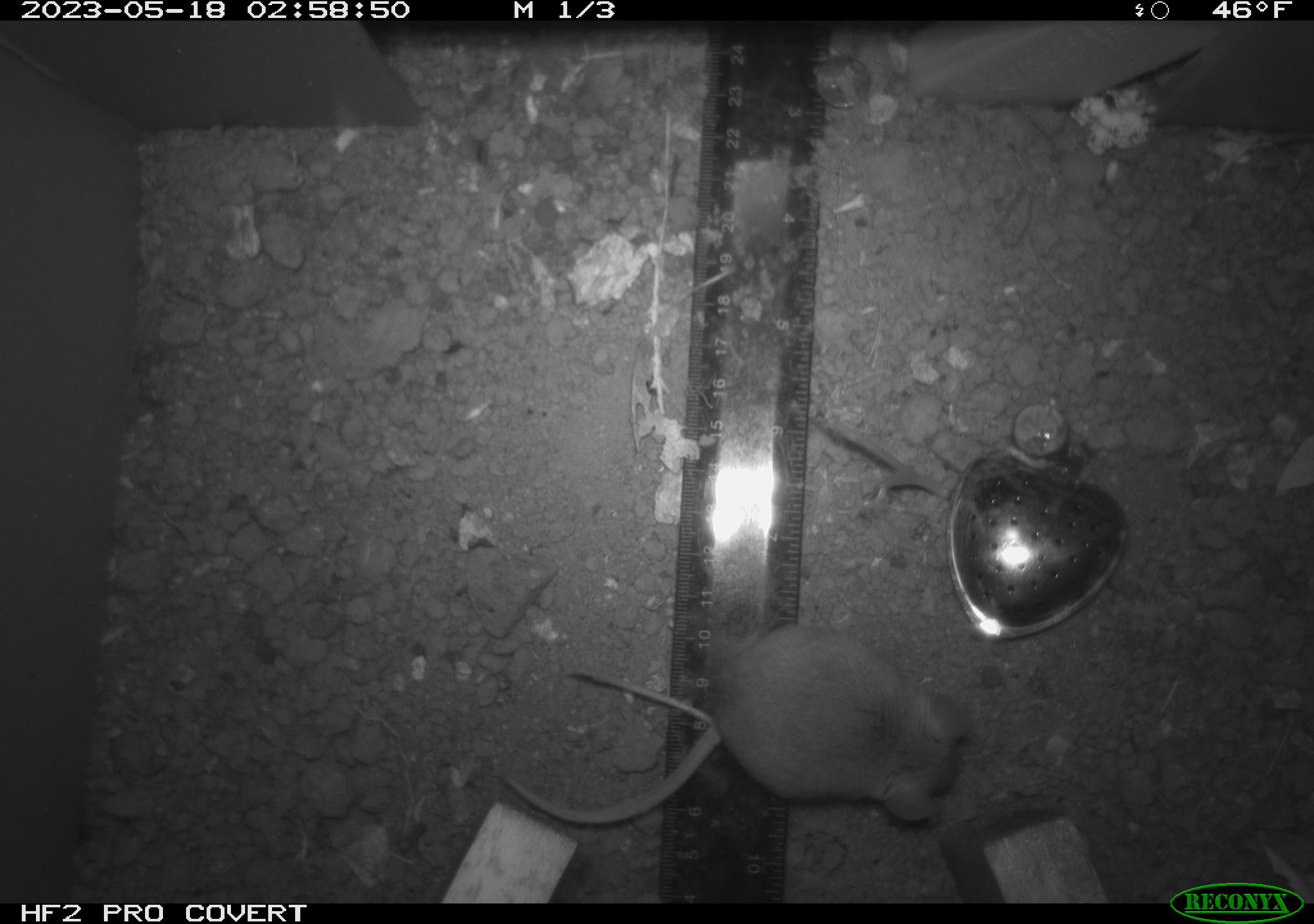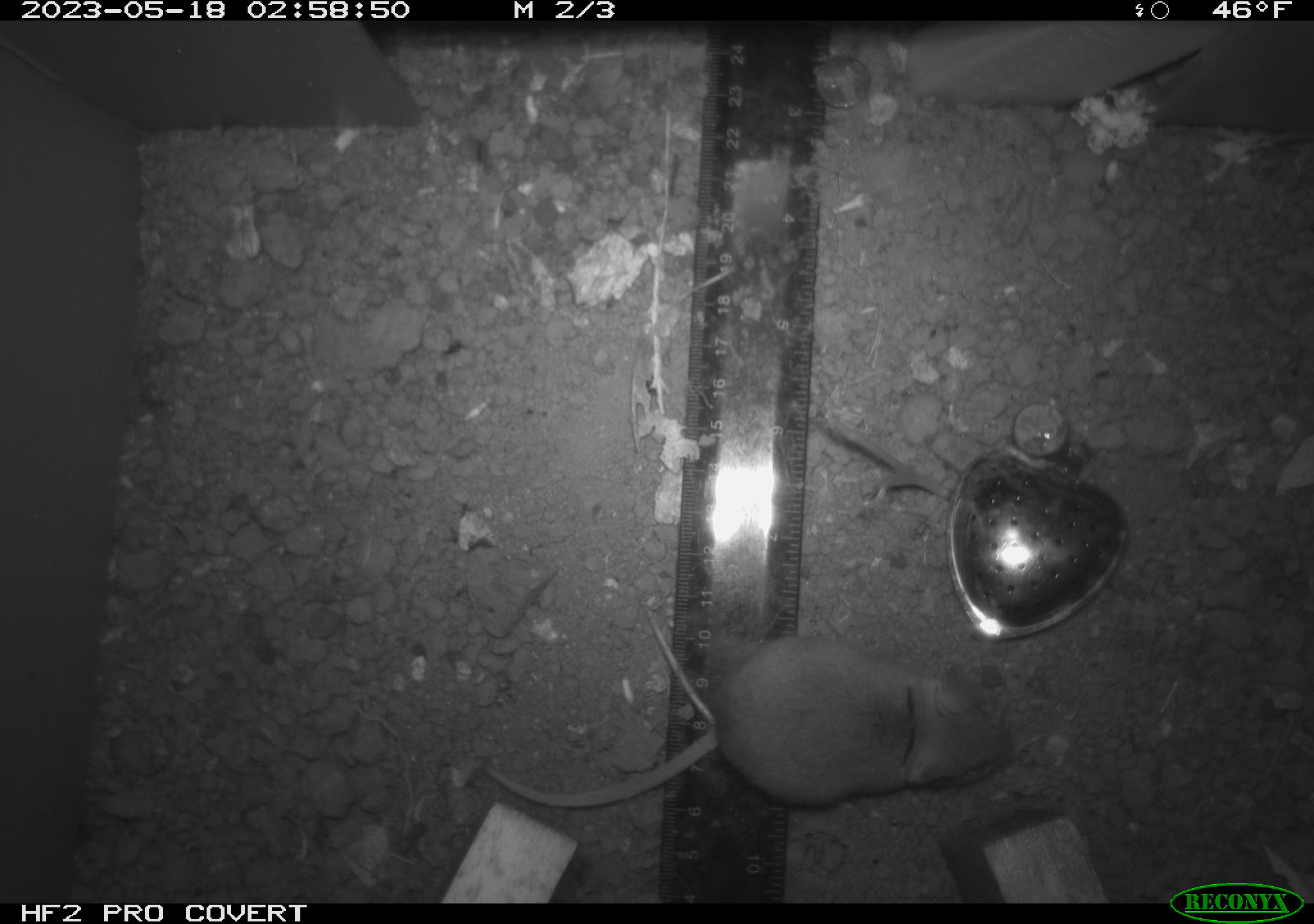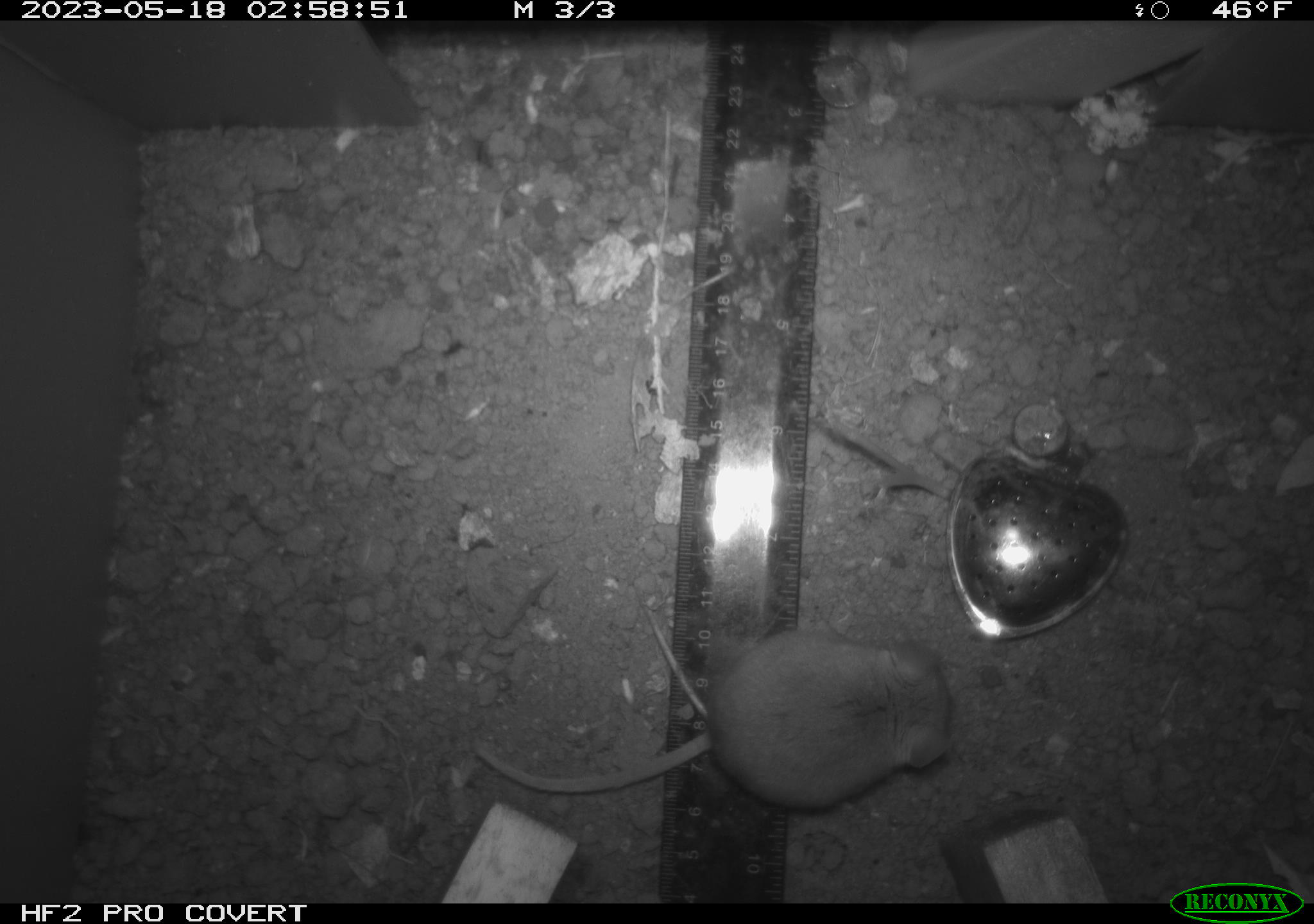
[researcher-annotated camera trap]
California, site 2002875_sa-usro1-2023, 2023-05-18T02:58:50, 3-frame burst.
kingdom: Animalia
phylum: Chordata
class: Mammalia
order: Rodentia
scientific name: Rodentia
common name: mouse species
Mouse species (Rodentia).